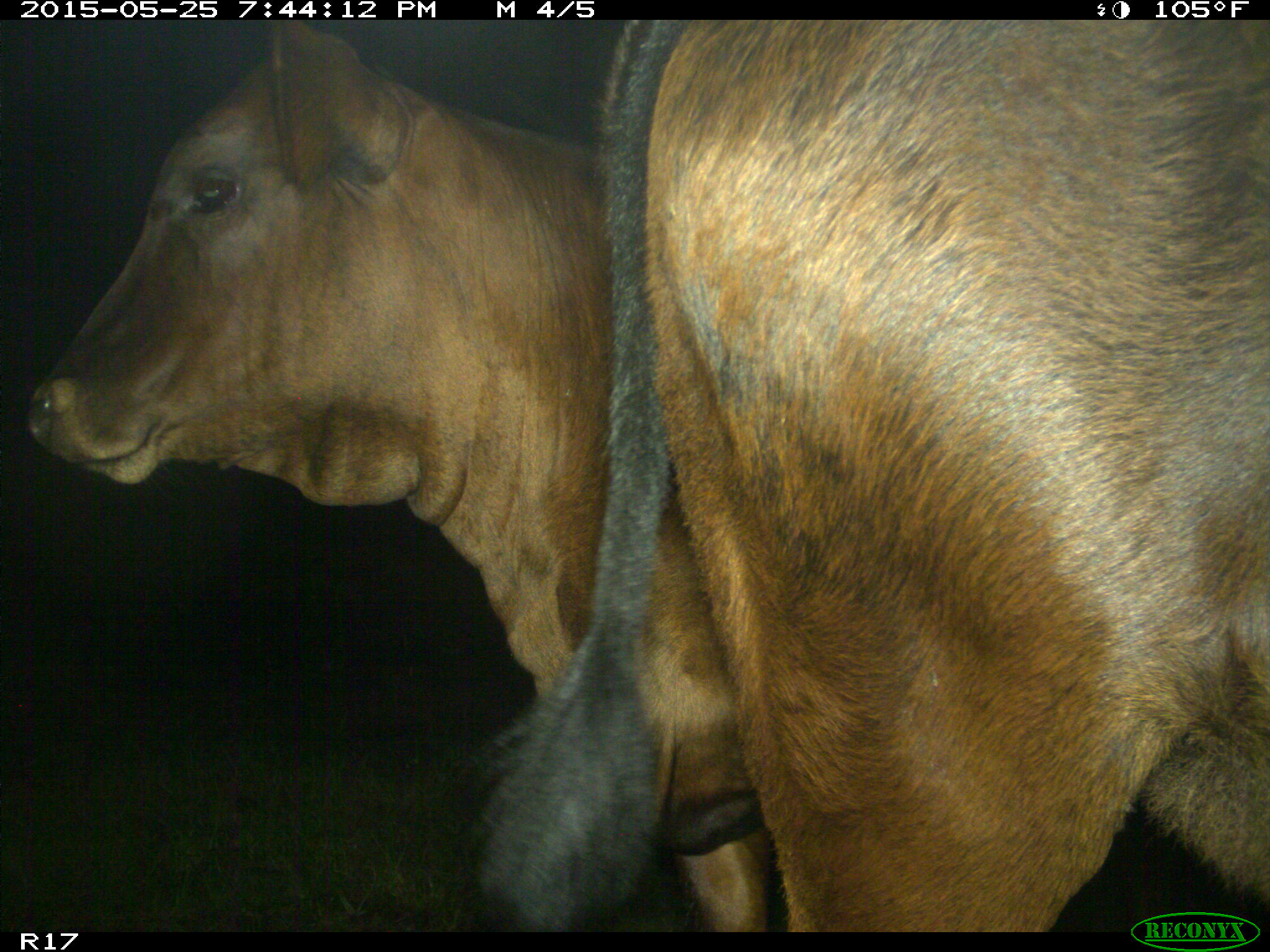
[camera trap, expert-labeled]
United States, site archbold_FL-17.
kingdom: Animalia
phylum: Chordata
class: Mammalia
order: Artiodactyla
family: Bovidae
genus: Bos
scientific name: Bos taurus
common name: domestic cow